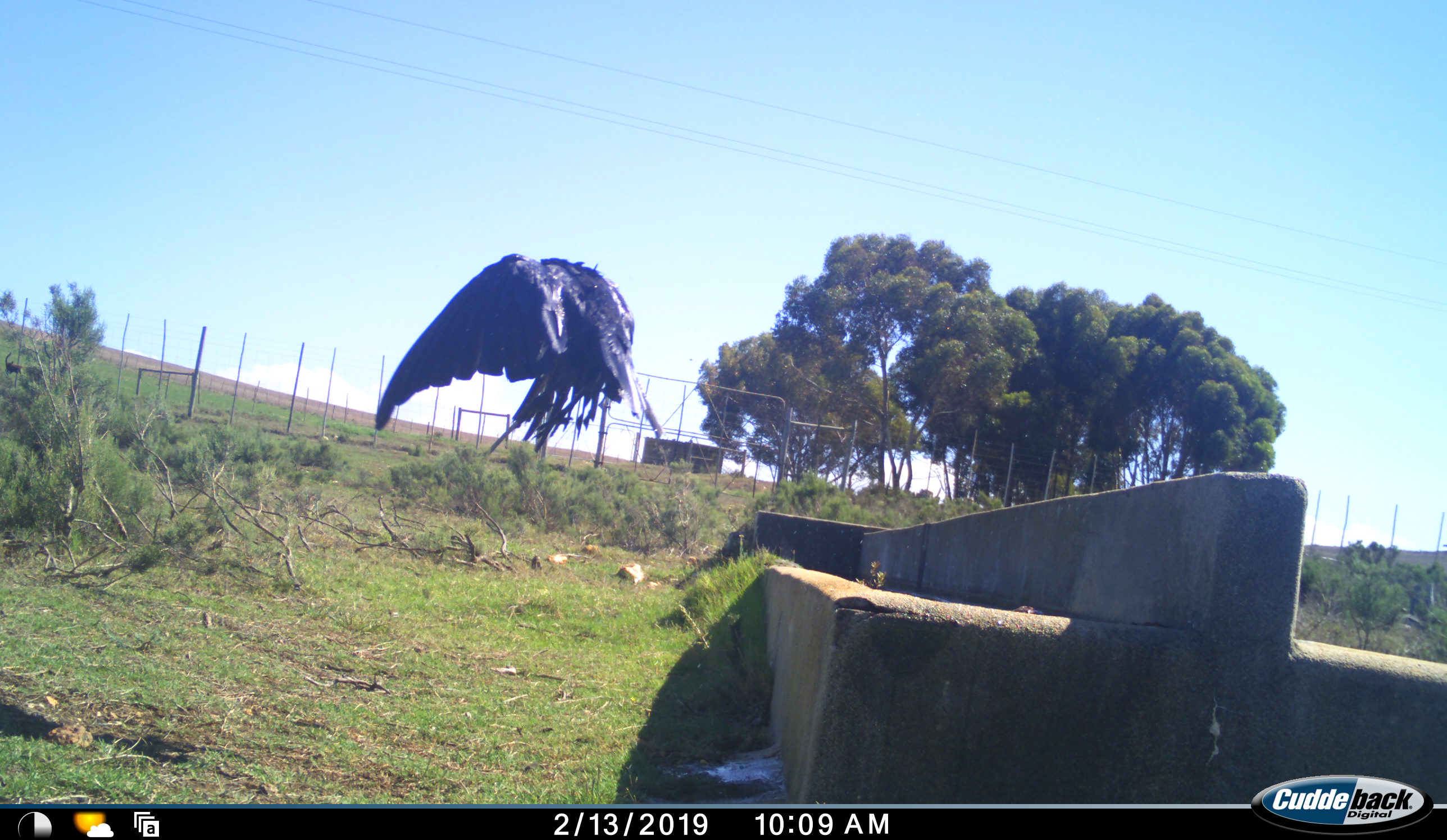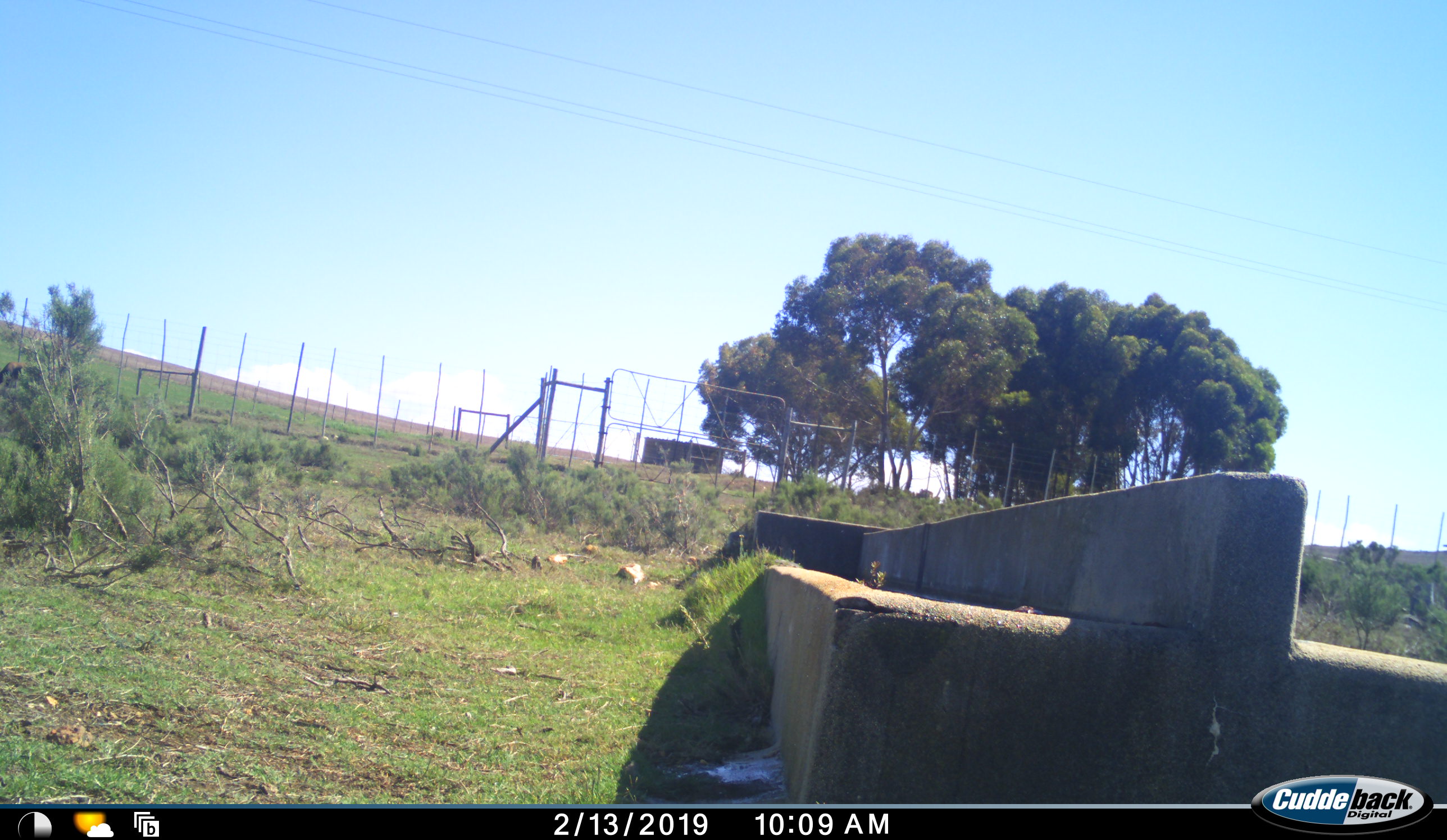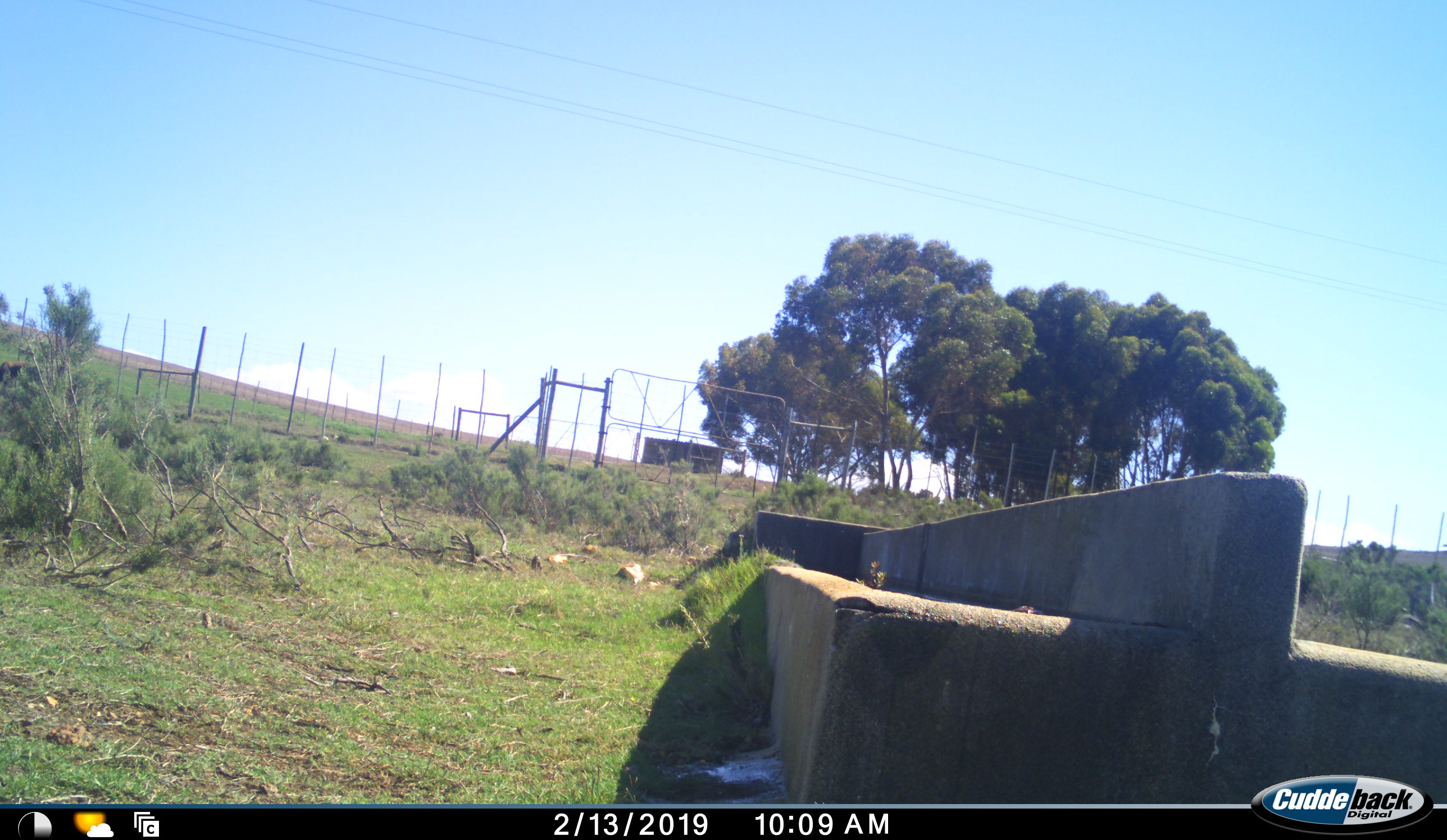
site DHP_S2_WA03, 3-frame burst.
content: unidentified animal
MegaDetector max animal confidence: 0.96